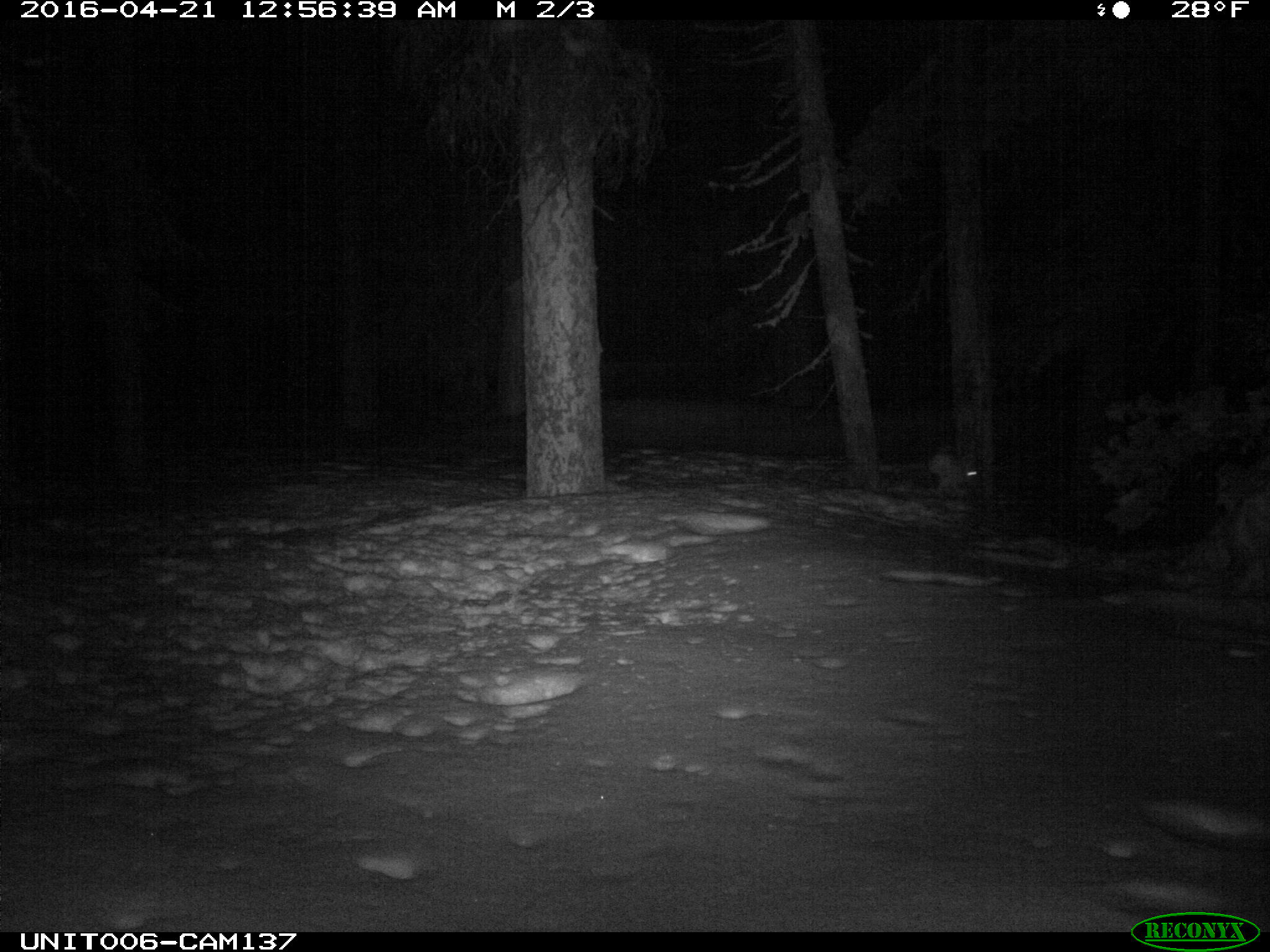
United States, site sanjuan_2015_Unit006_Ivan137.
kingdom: Animalia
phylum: Chordata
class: Mammalia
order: Lagomorpha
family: Leporidae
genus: Lepus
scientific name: Lepus americanus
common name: snowshoe hare